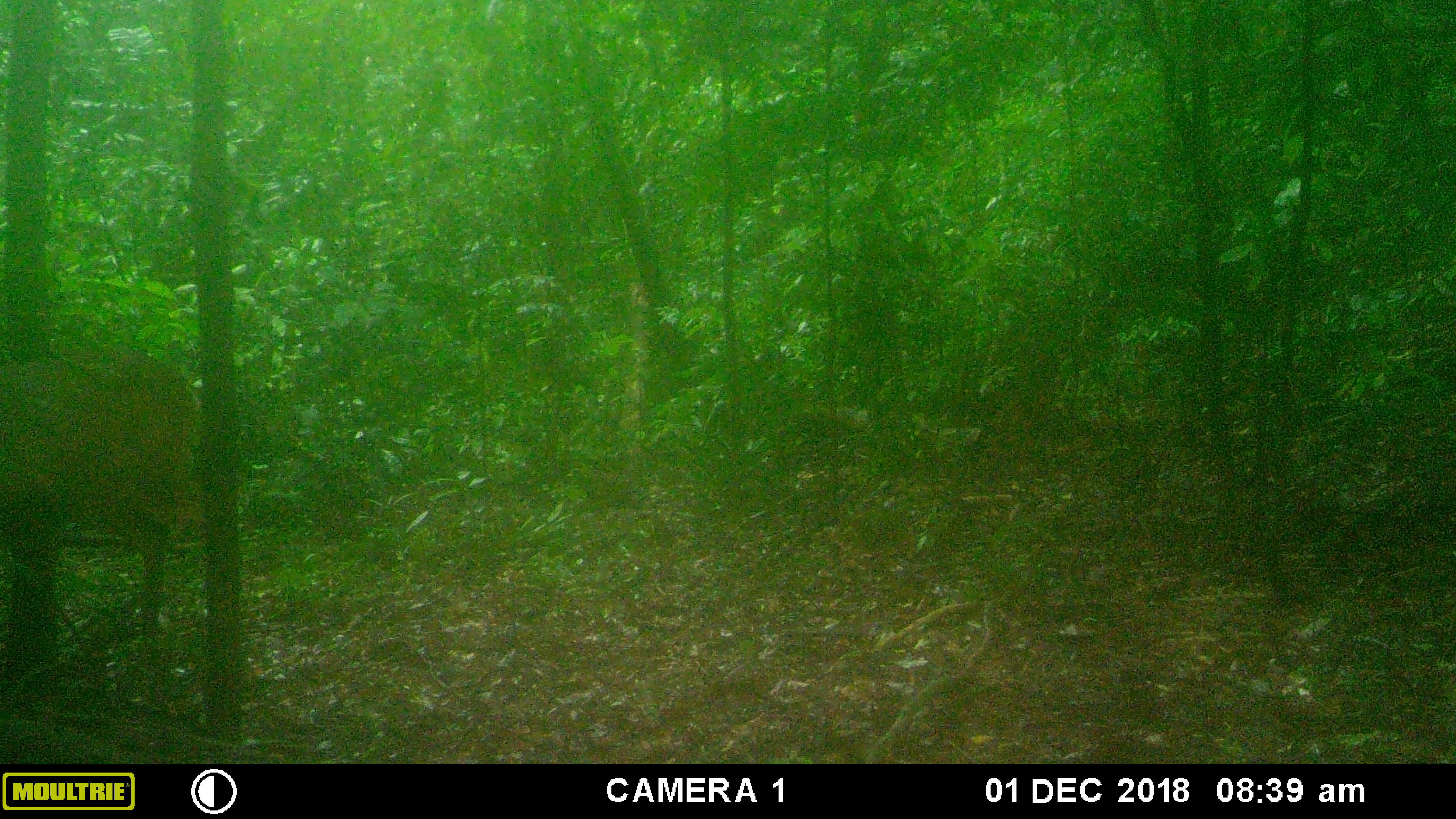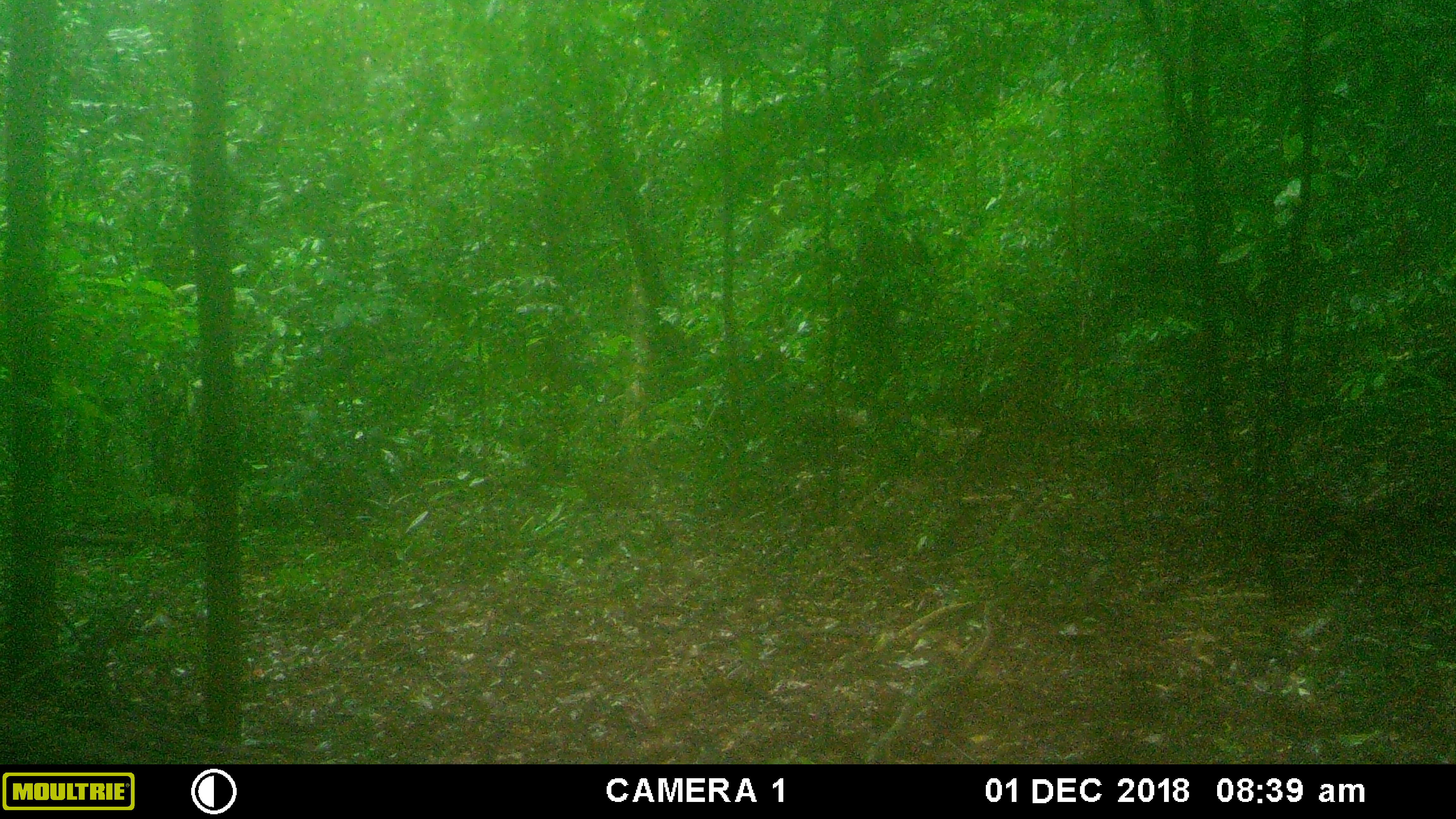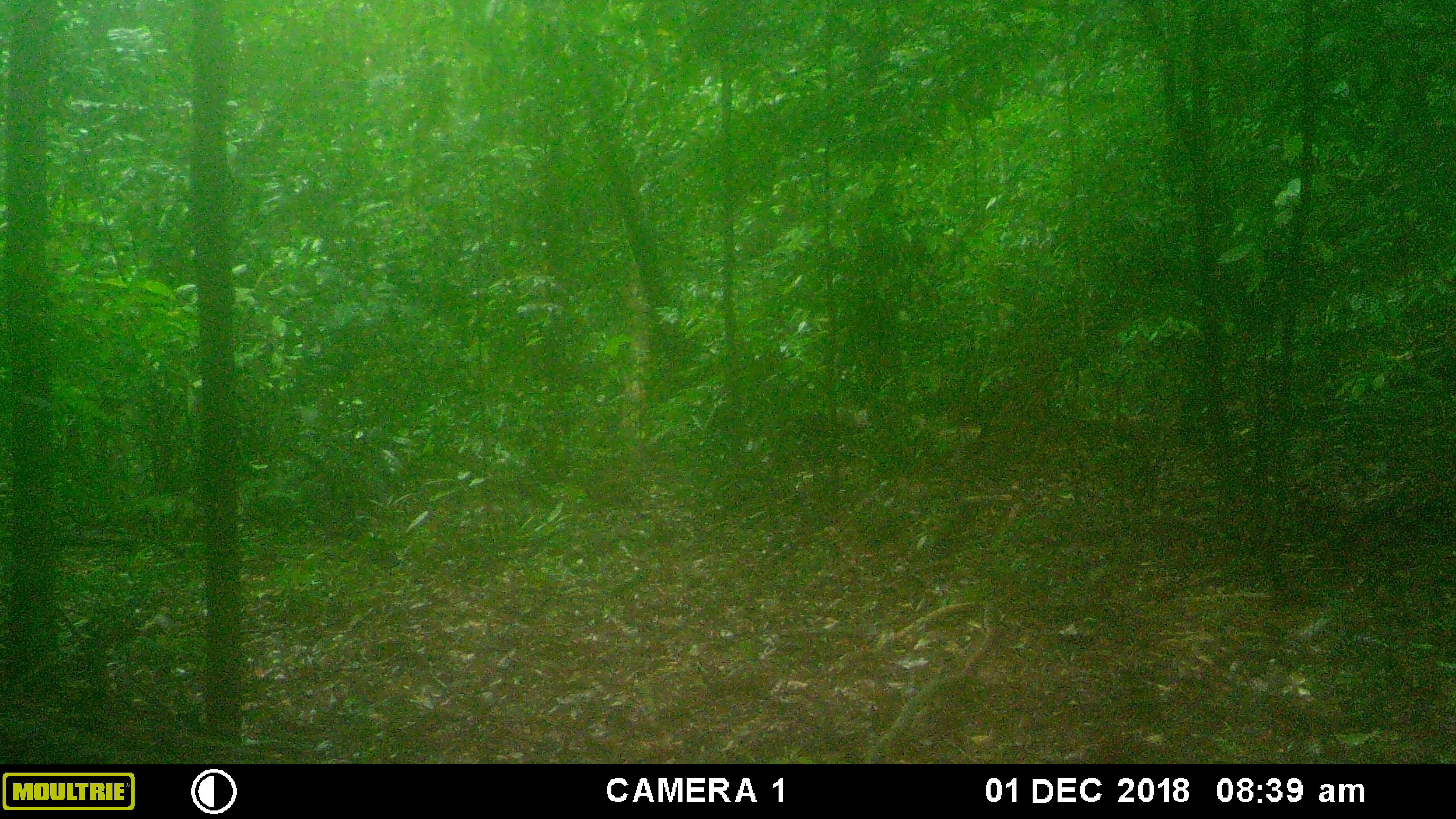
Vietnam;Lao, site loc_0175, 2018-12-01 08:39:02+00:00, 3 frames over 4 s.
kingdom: Animalia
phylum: Chordata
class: Mammalia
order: Artiodactyla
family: Cervidae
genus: Muntiacus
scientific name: Muntiacus vuquangensis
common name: large-antlered muntjac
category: large antlered muntjac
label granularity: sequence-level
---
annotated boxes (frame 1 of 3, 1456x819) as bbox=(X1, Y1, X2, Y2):
large antlered muntjac: bbox=(0, 345, 215, 647)